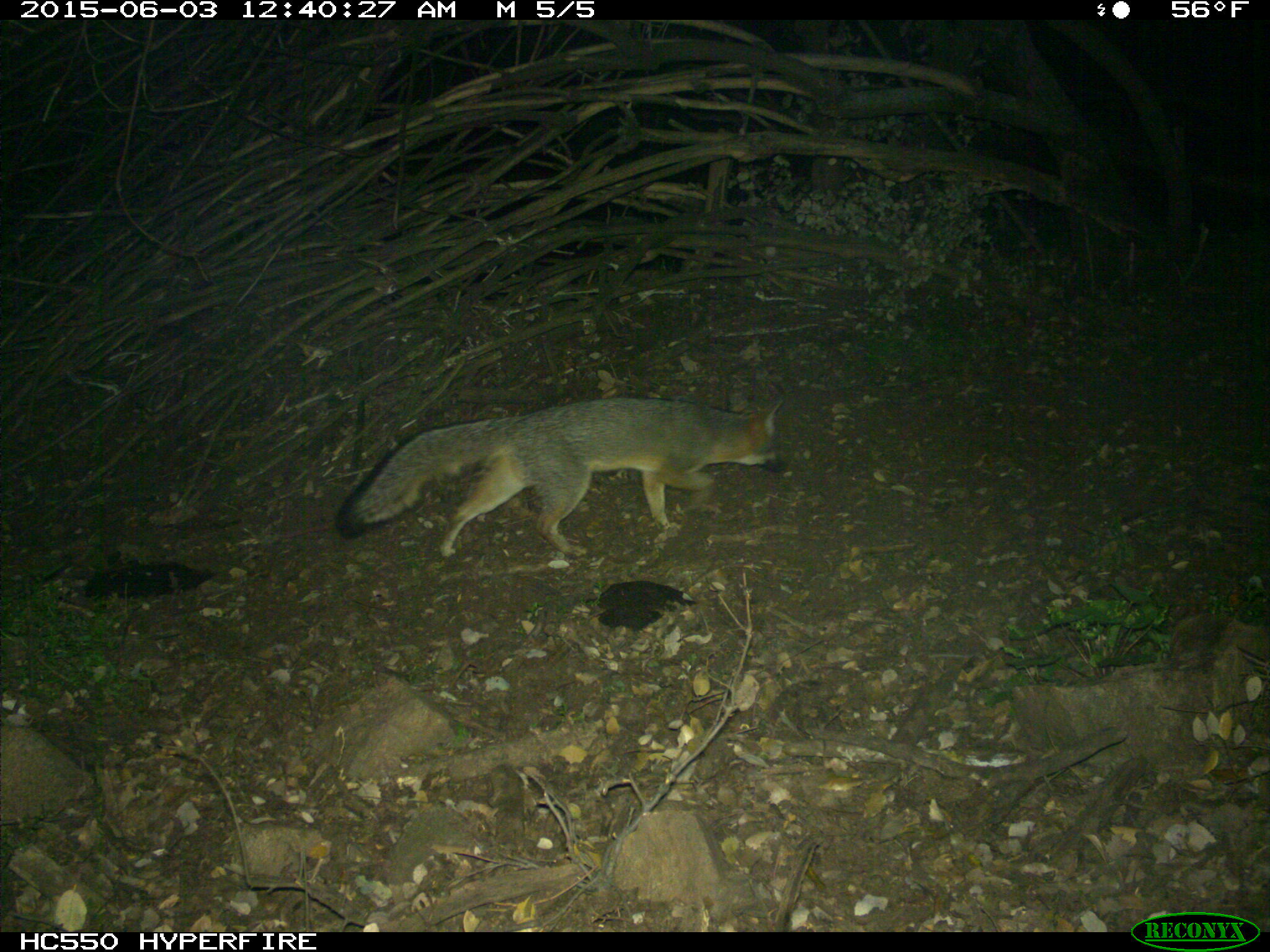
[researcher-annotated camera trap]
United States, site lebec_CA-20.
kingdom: Animalia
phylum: Chordata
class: Mammalia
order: Carnivora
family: Canidae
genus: Urocyon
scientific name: Urocyon cinereoargenteus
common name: gray fox